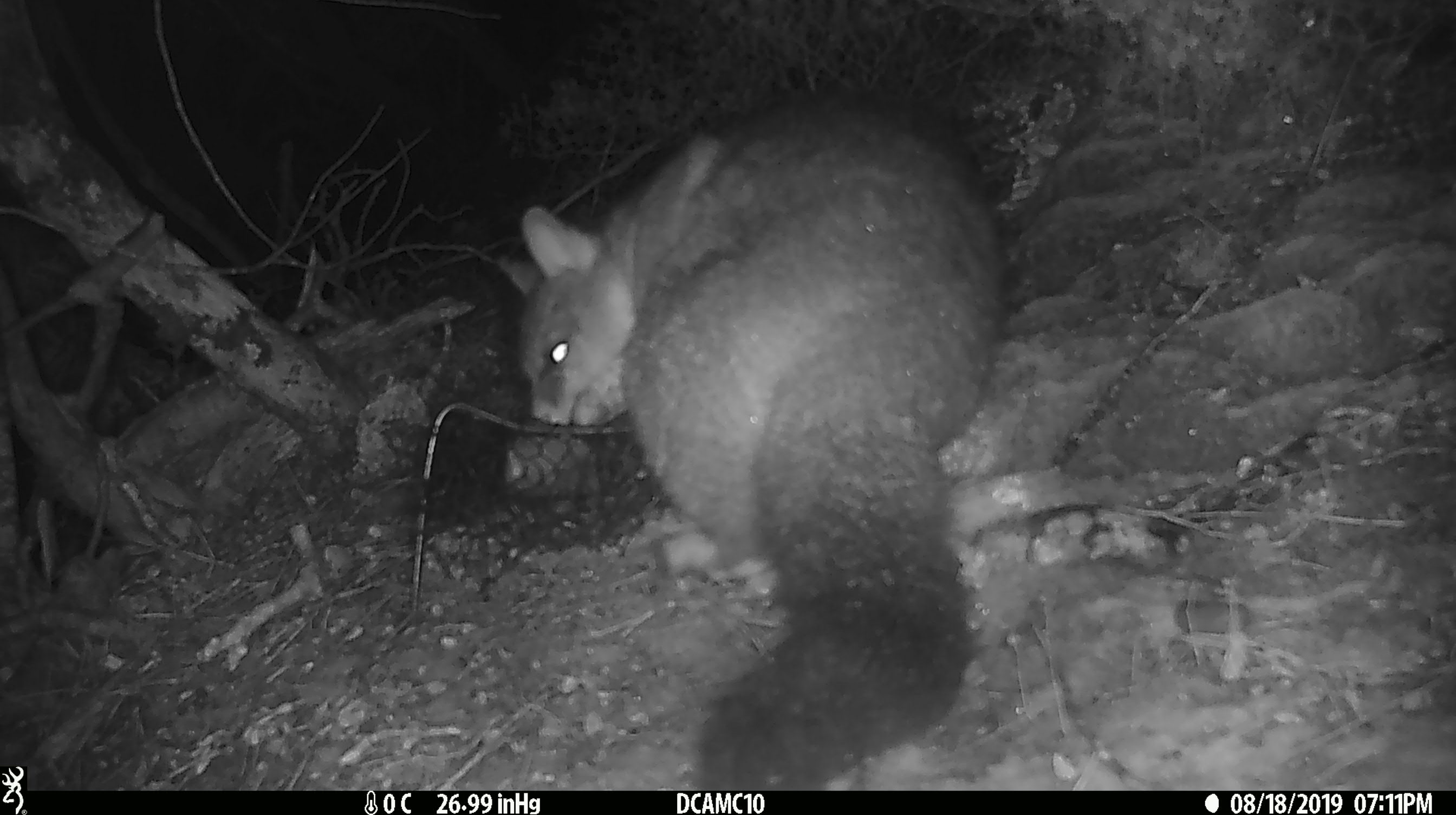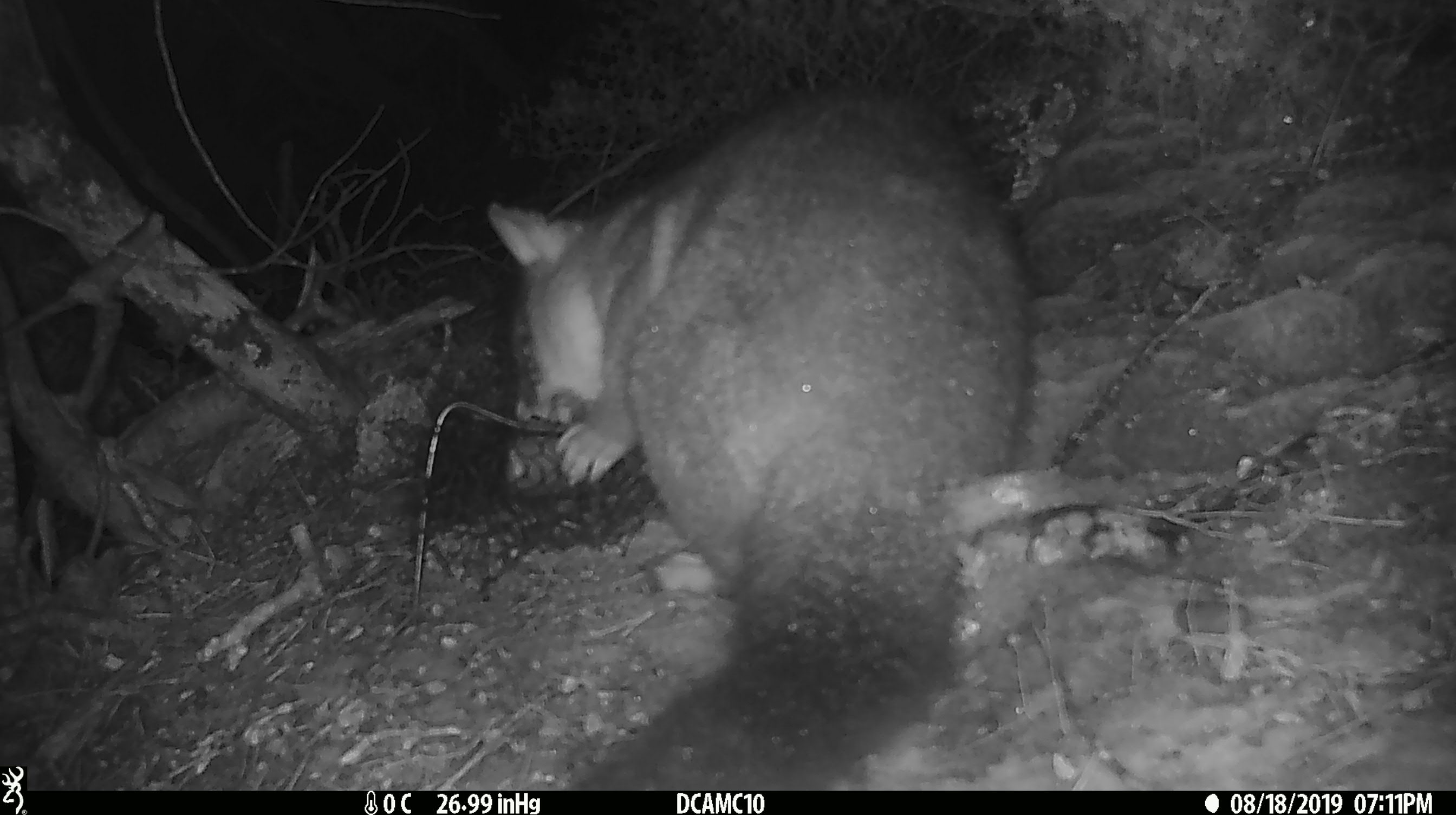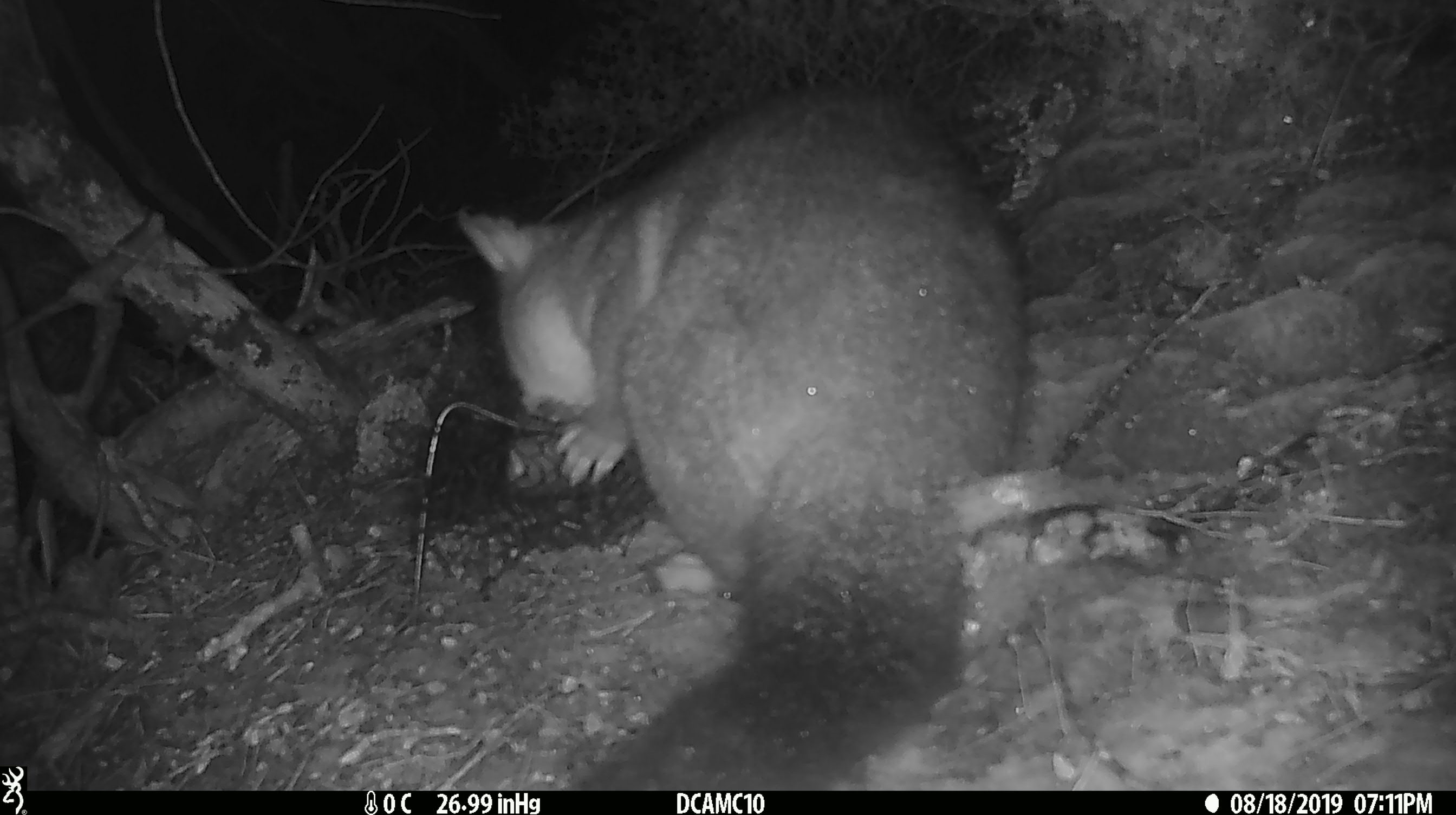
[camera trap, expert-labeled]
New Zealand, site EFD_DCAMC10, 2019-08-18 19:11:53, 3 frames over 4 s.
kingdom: Animalia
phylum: Chordata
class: Mammalia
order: Diprotodontia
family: Phalangeridae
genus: Trichosurus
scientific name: Trichosurus vulpecula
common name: common brushtail possum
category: possum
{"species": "possum (common brushtail possum) (Trichosurus vulpecula)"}